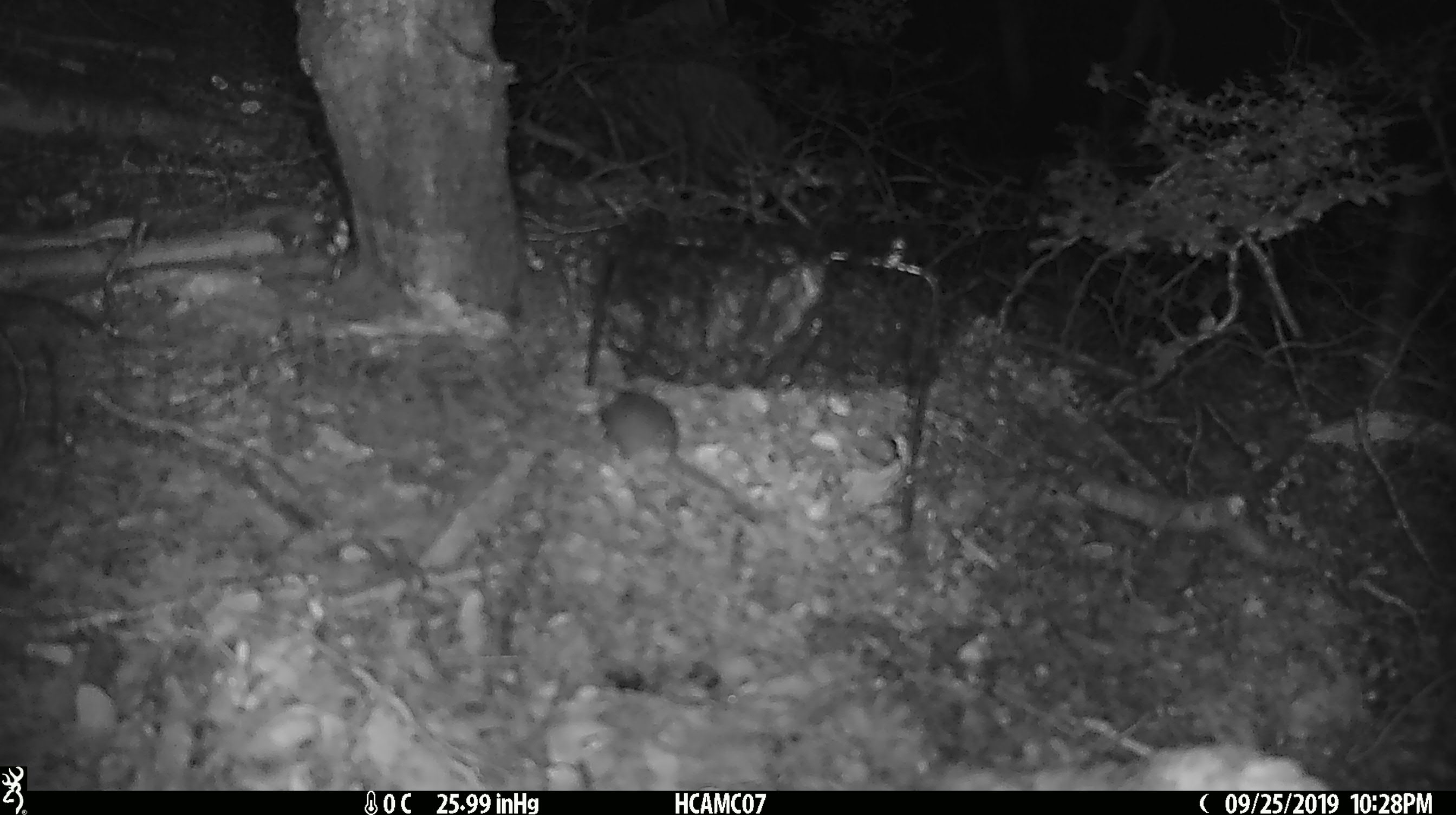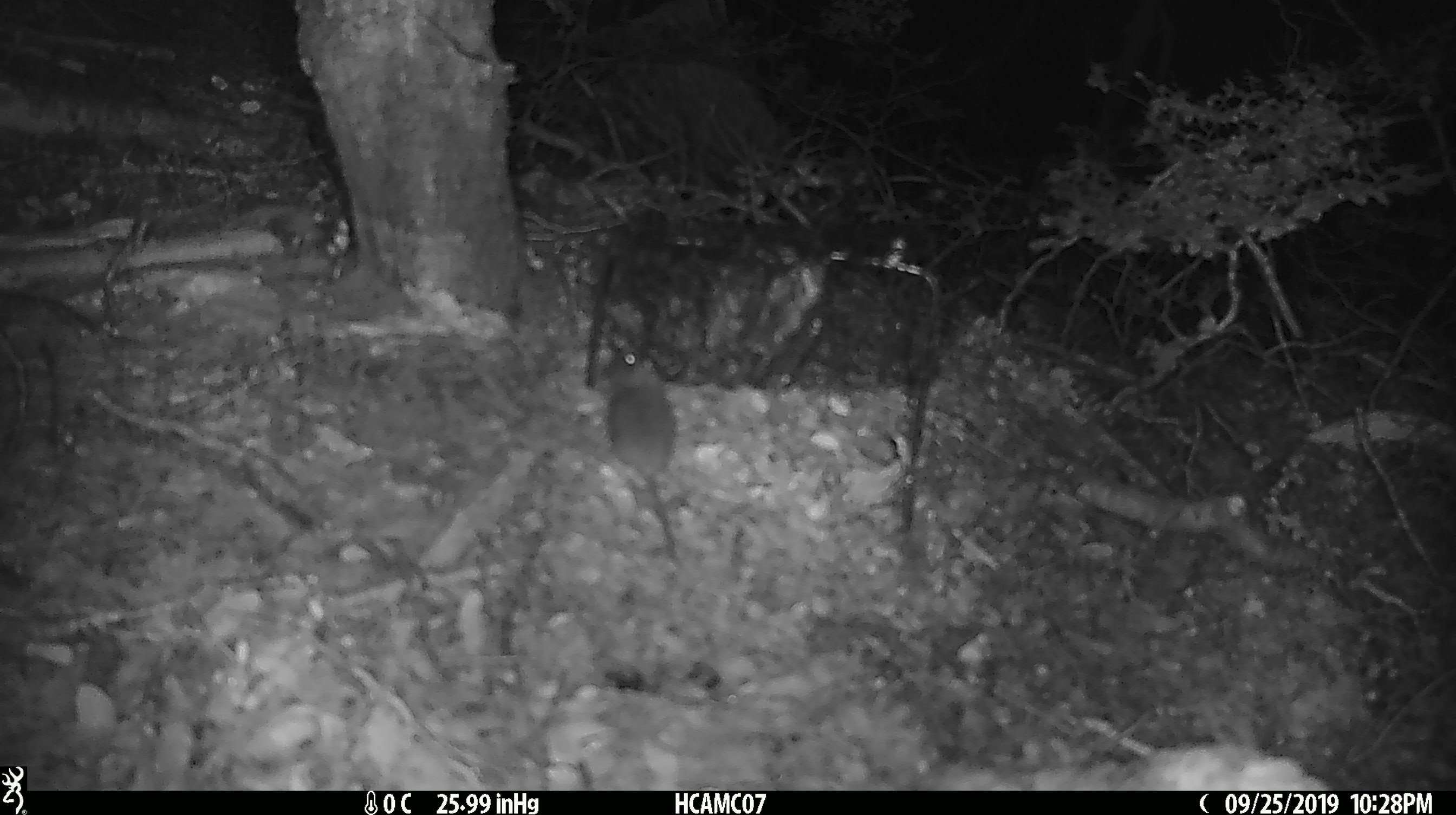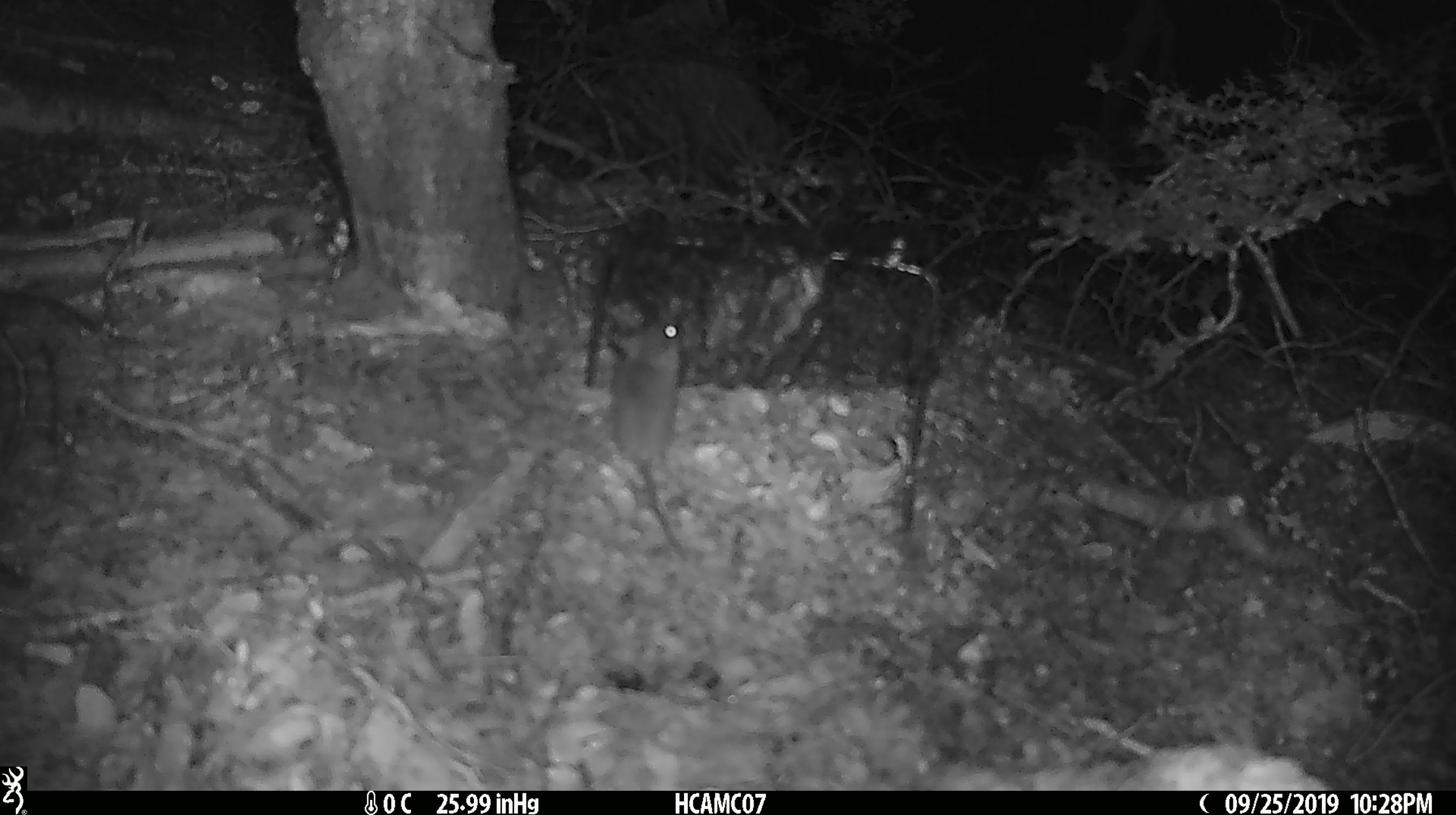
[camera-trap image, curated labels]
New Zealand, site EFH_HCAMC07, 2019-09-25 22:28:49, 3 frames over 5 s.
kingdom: Animalia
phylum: Chordata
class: Mammalia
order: Rodentia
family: Muridae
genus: Mus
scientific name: Mus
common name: mouse